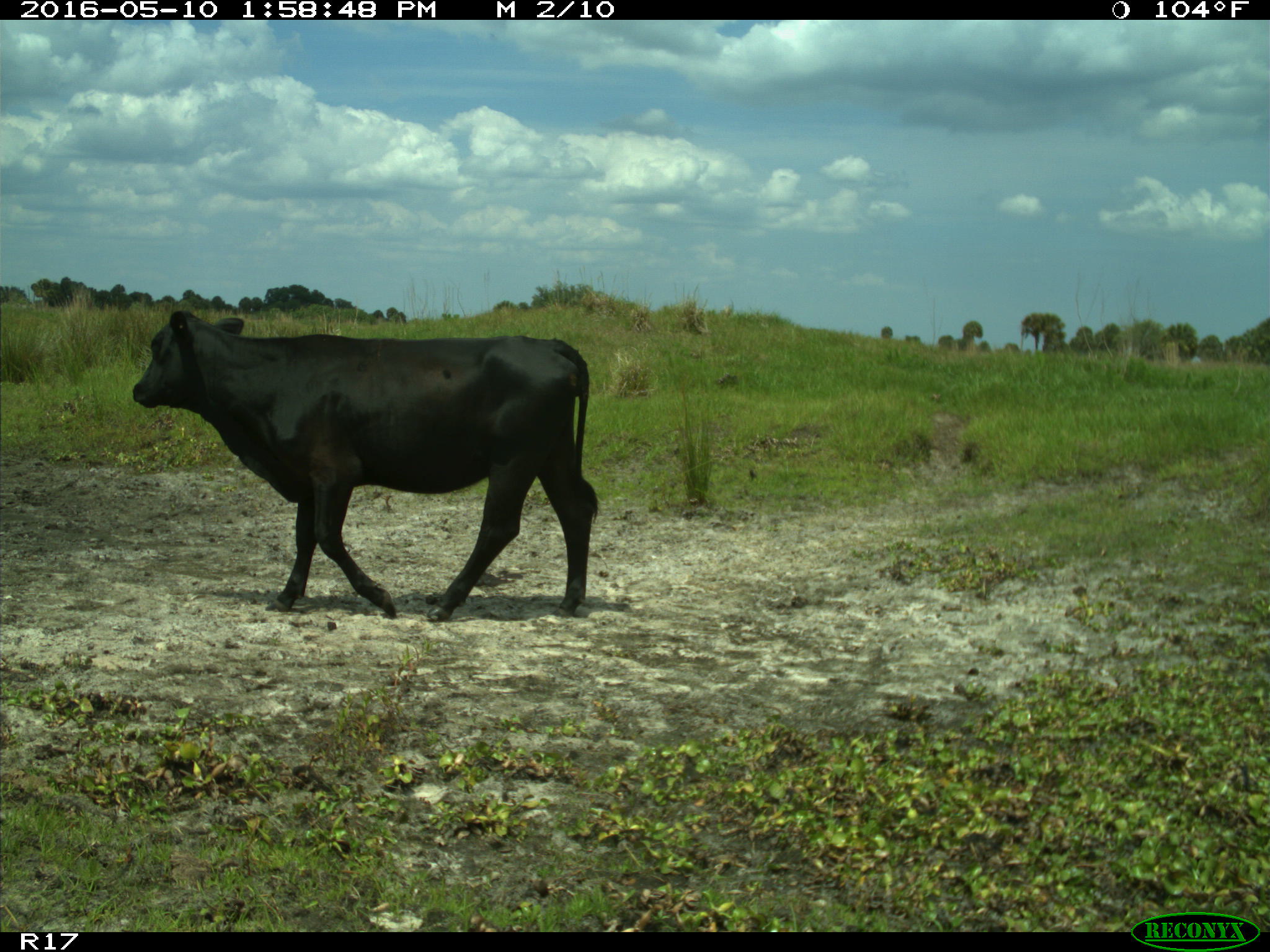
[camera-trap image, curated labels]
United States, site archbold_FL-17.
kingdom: Animalia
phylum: Chordata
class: Mammalia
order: Artiodactyla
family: Bovidae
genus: Bos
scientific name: Bos taurus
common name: domestic cow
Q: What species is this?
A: Bos taurus (domestic cow).